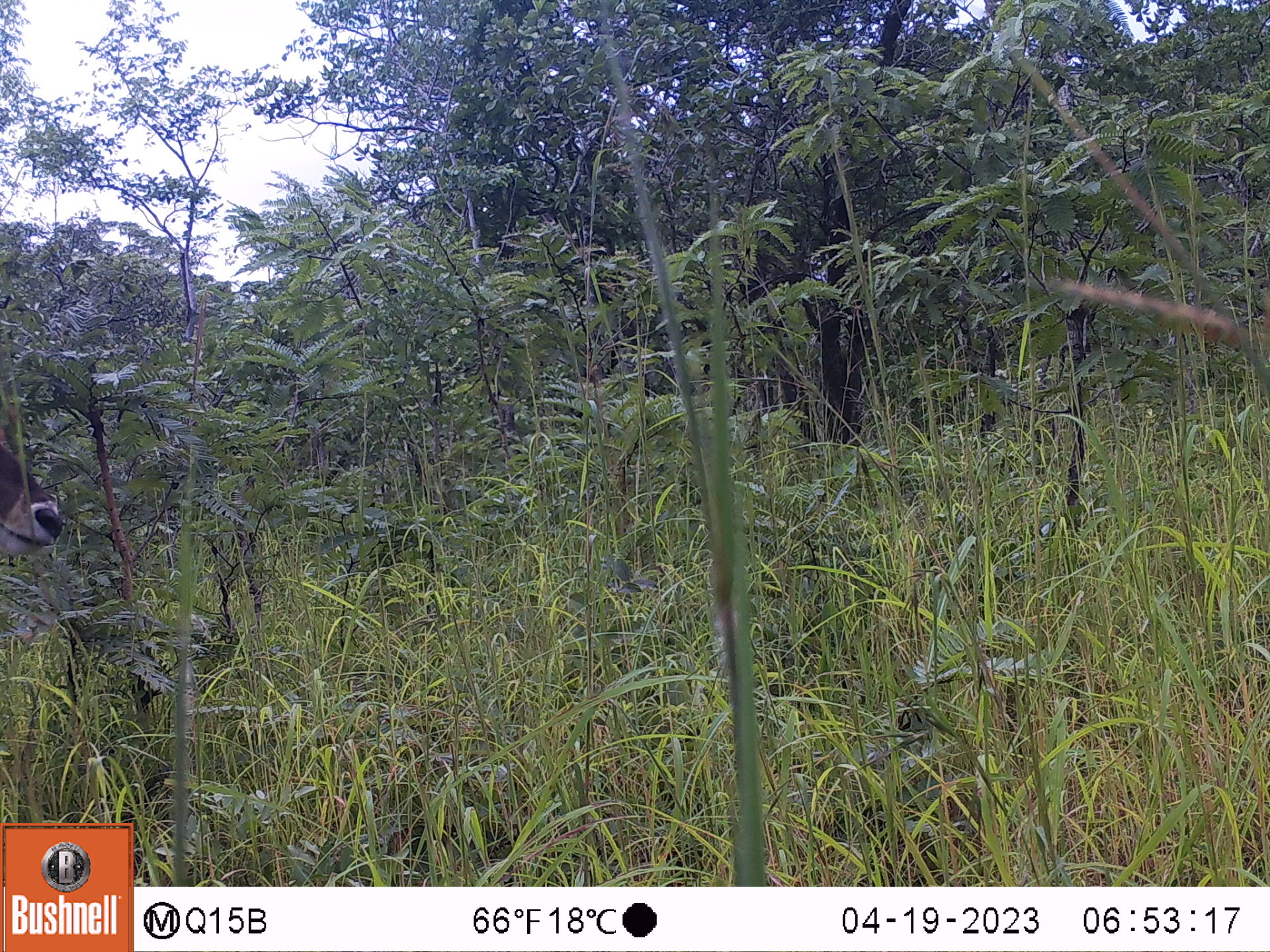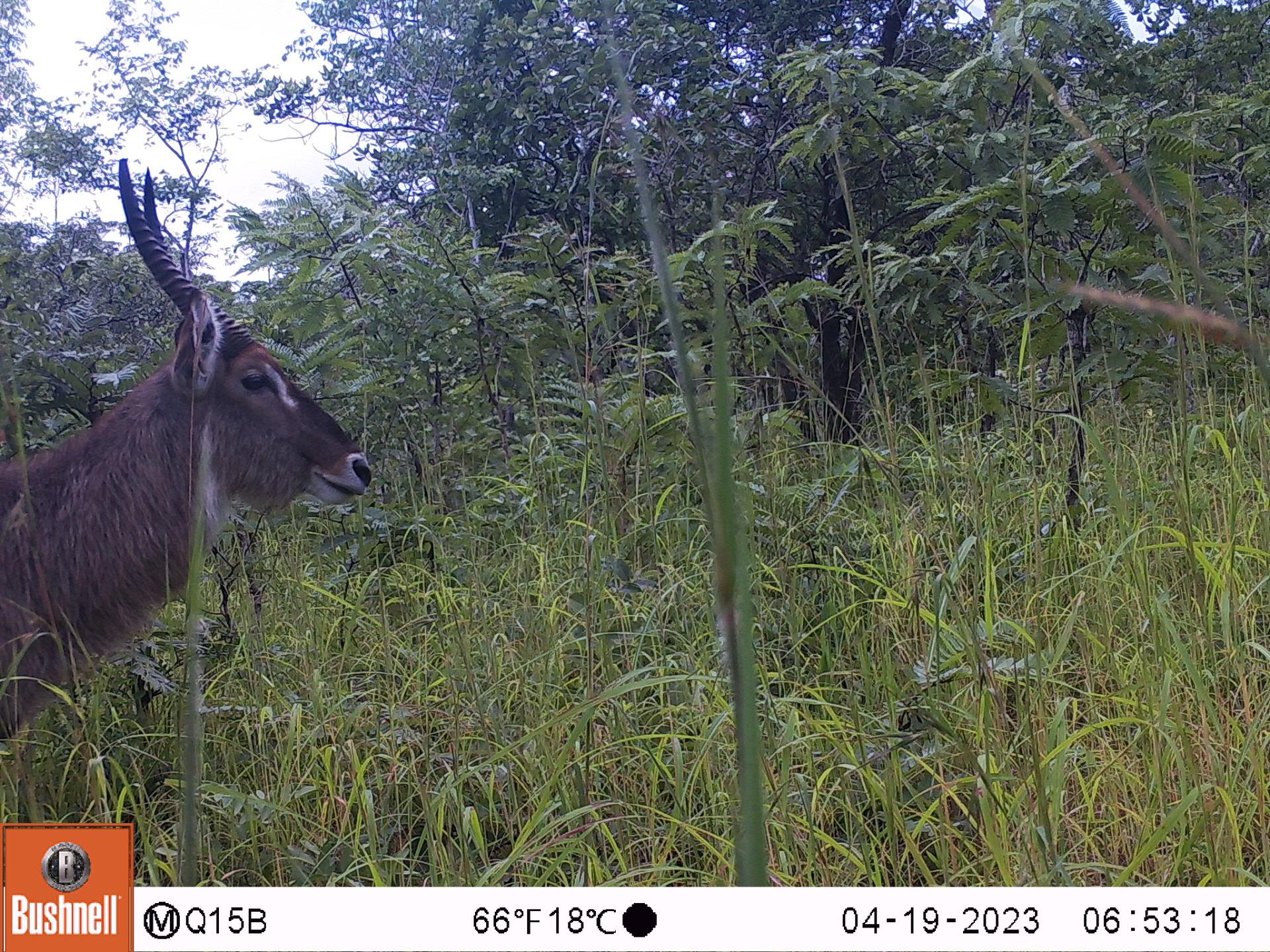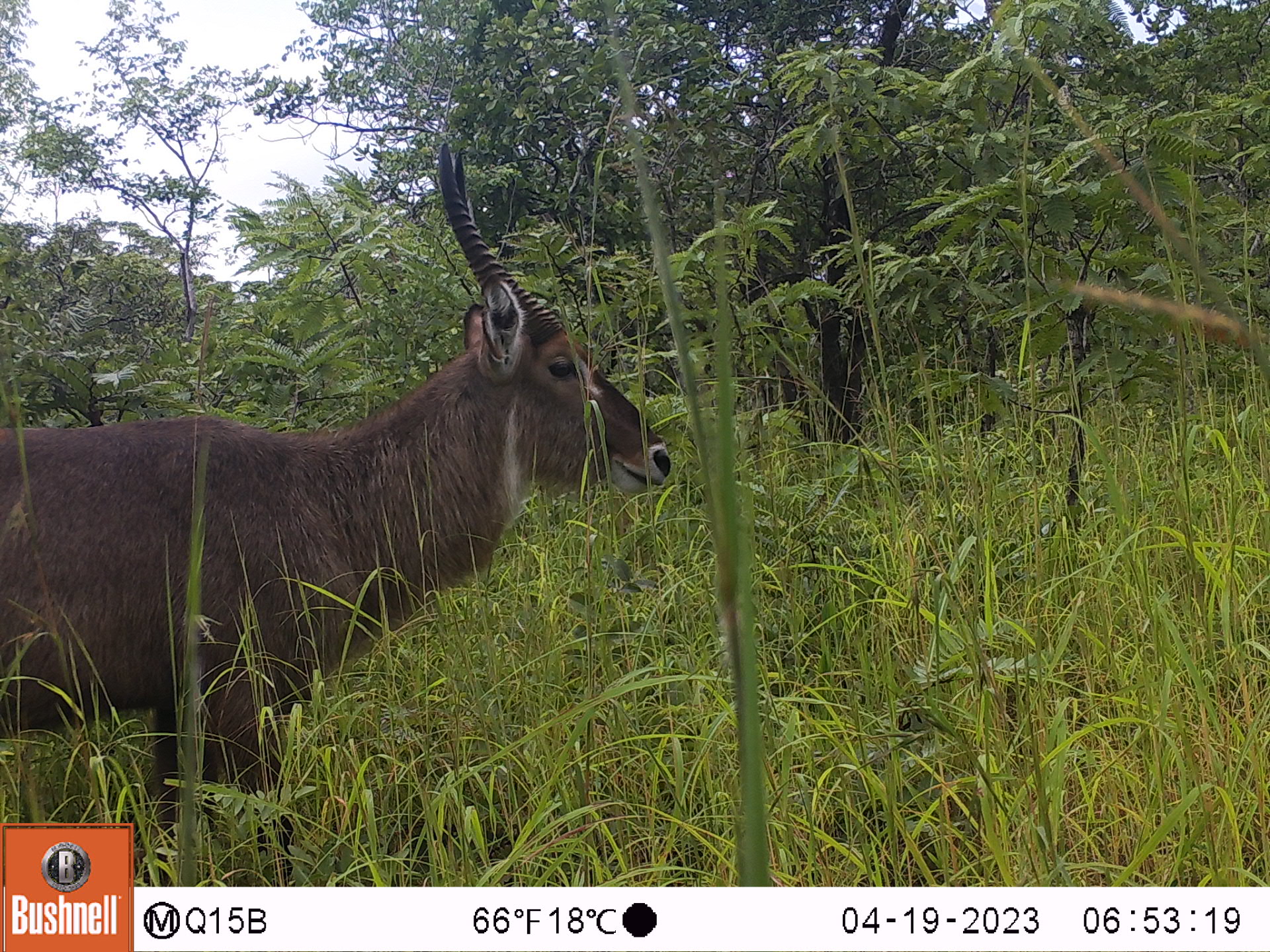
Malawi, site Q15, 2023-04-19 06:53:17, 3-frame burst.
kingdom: Animalia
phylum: Chordata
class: Mammalia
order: Artiodactyla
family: Bovidae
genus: Kobus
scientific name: Kobus ellipsiprymnus ellipsiprymnus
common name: common waterbuck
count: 1